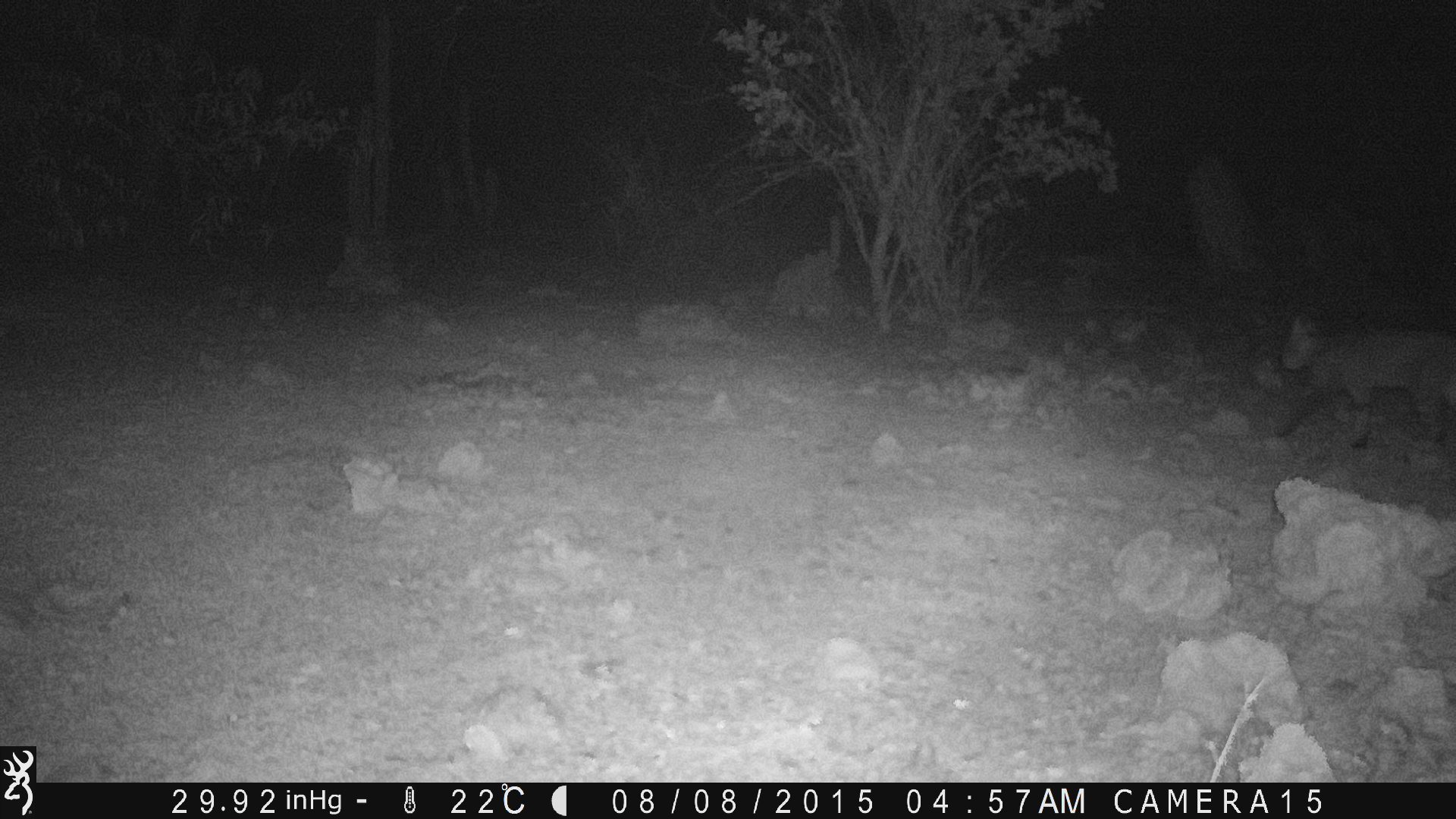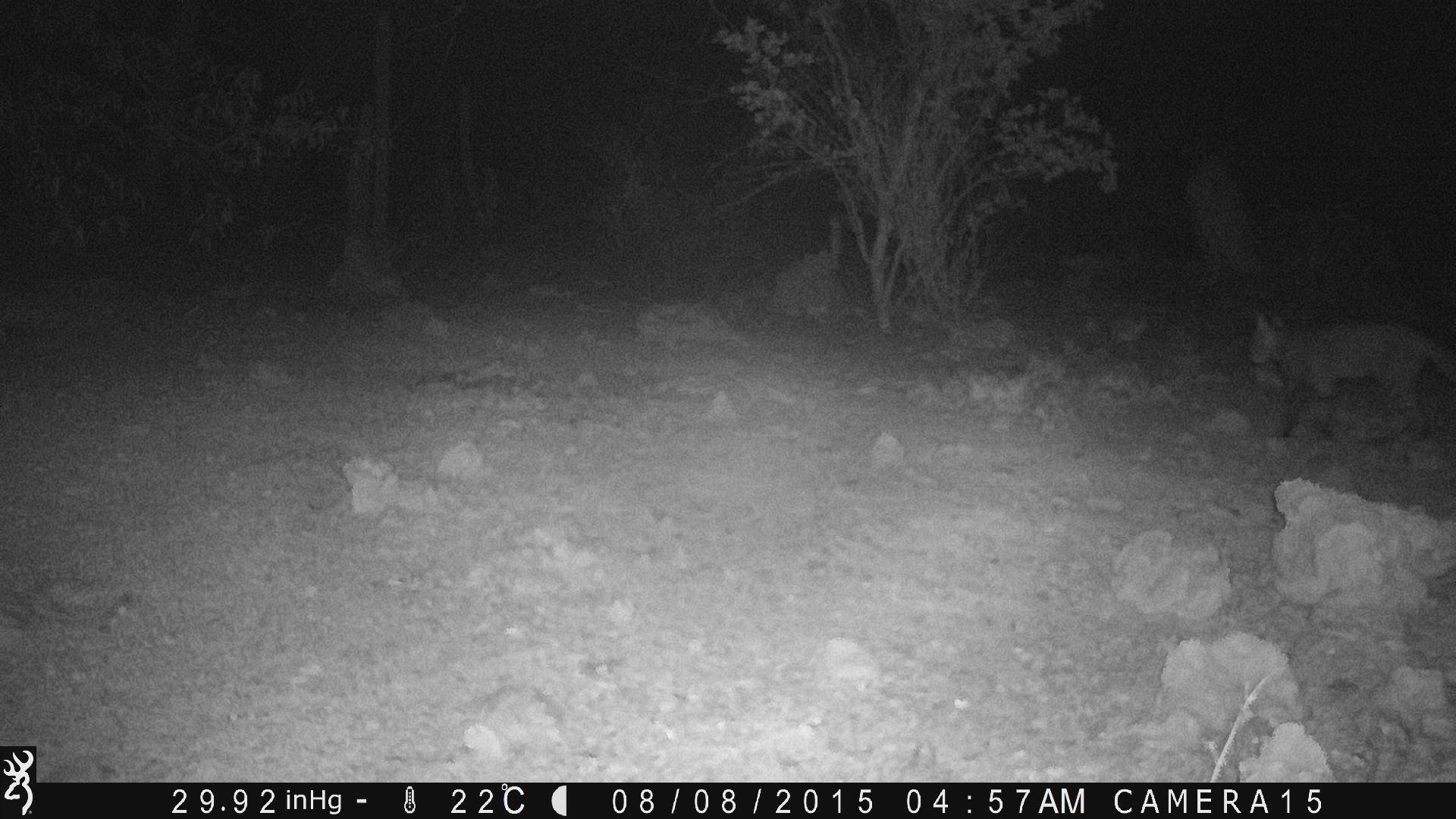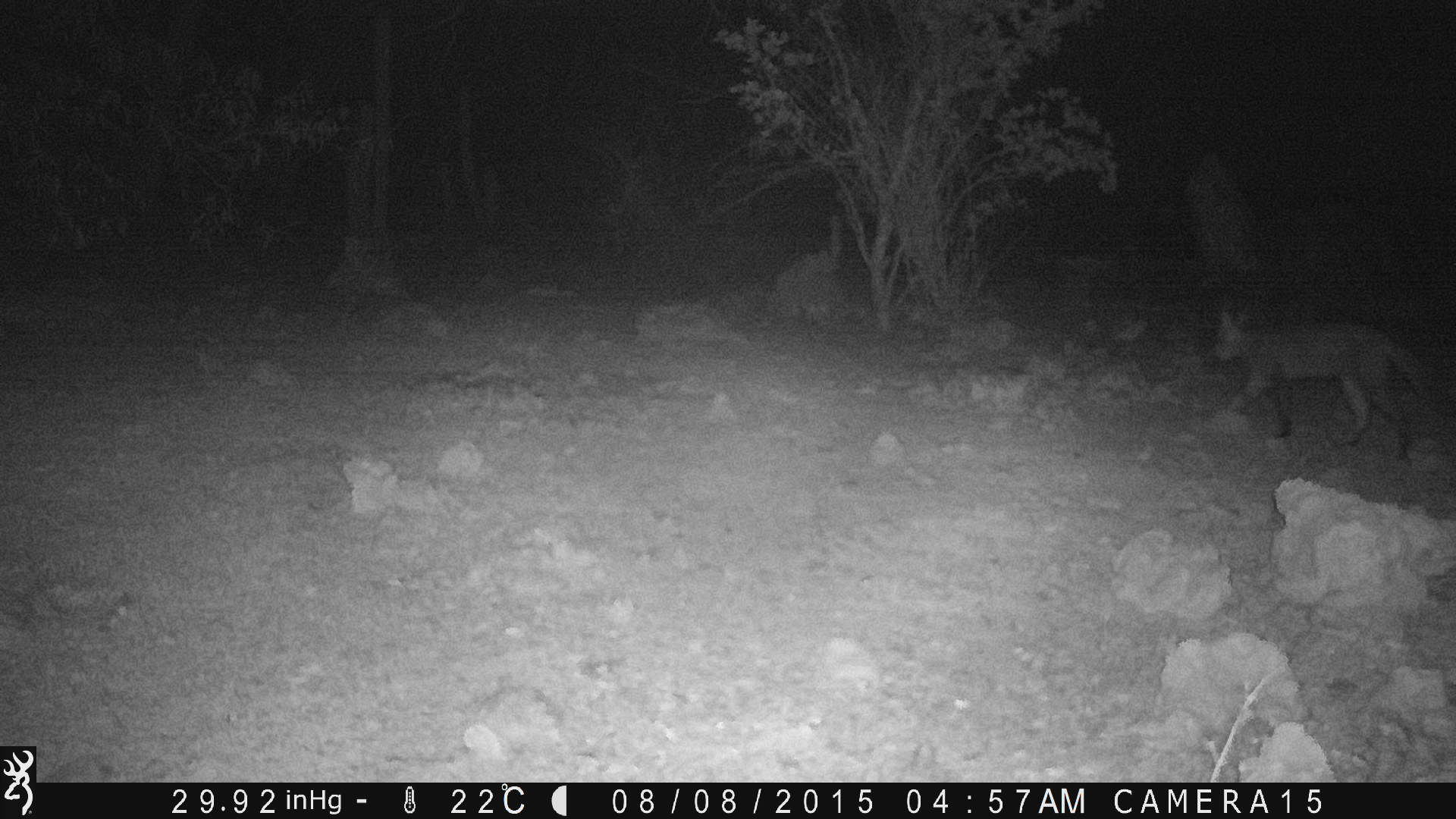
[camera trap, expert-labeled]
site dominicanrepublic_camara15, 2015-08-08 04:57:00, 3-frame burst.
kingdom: Animalia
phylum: Chordata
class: Mammalia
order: Carnivora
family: Felidae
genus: Felis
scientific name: Felis catus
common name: cat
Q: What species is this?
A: Cat (Felis catus).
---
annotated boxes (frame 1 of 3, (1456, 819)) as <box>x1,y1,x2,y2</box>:
cat: <box>1269,311,1456,451</box>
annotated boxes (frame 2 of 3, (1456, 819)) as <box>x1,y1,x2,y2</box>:
cat: <box>1246,308,1456,443</box>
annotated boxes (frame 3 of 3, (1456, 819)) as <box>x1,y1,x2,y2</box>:
cat: <box>1209,303,1435,461</box>